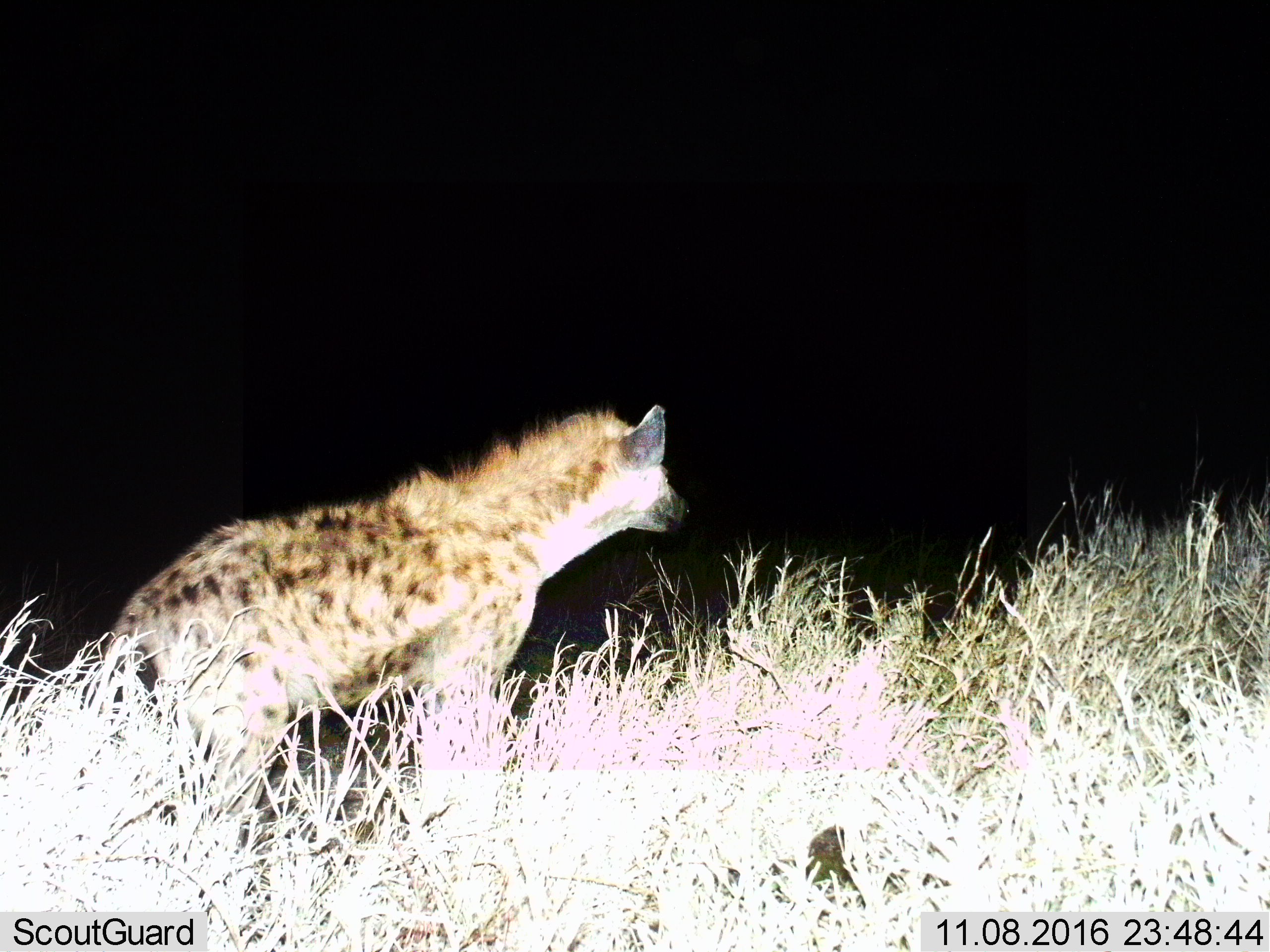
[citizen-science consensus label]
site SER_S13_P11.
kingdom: Animalia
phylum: Chordata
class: Mammalia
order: Carnivora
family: Hyaenidae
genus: Crocuta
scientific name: Crocuta crocuta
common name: spotted hyena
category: hyenaspotted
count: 1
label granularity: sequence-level